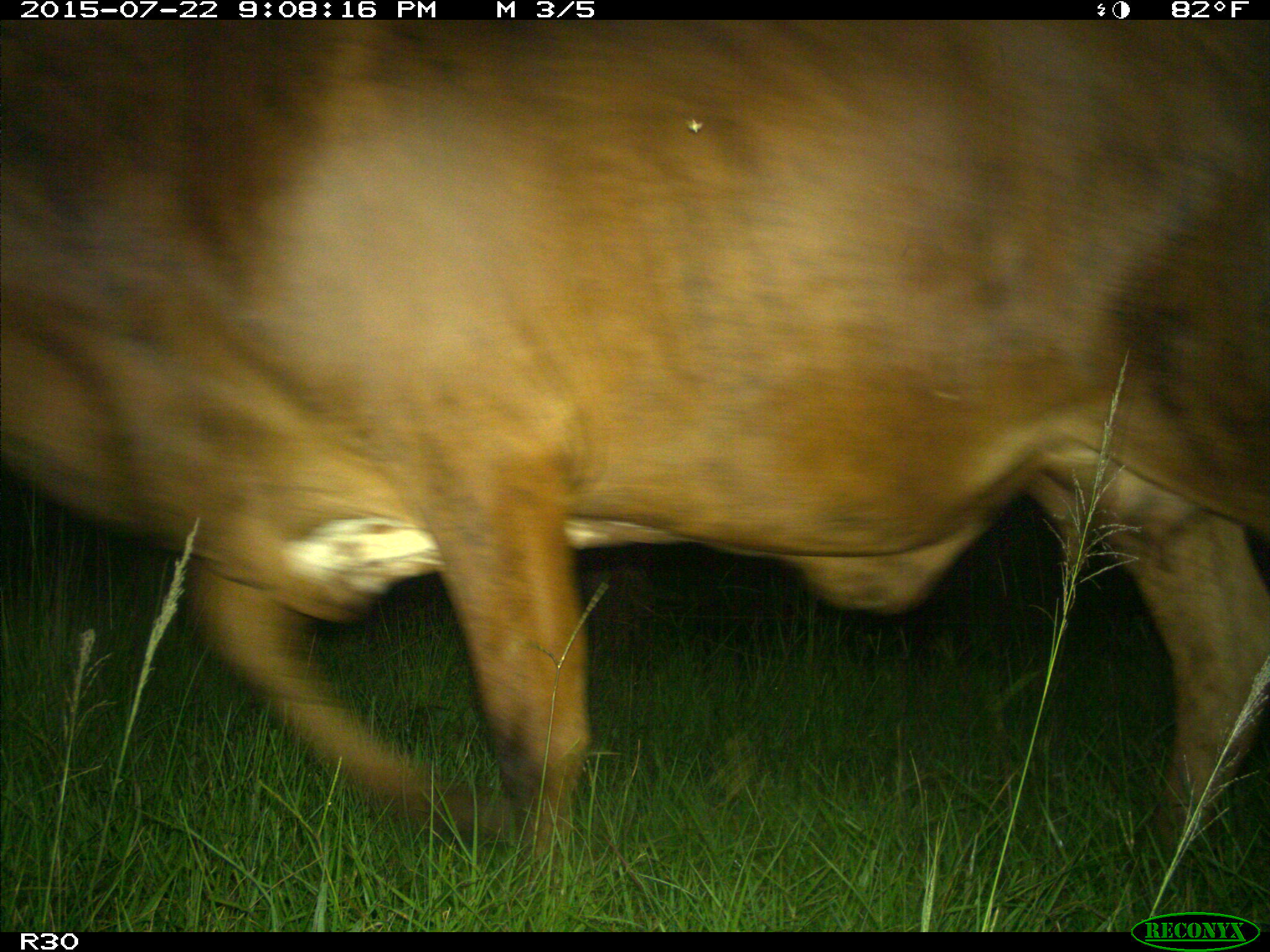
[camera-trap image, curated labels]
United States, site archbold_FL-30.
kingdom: Animalia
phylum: Chordata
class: Mammalia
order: Artiodactyla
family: Bovidae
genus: Bos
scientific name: Bos taurus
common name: domestic cow